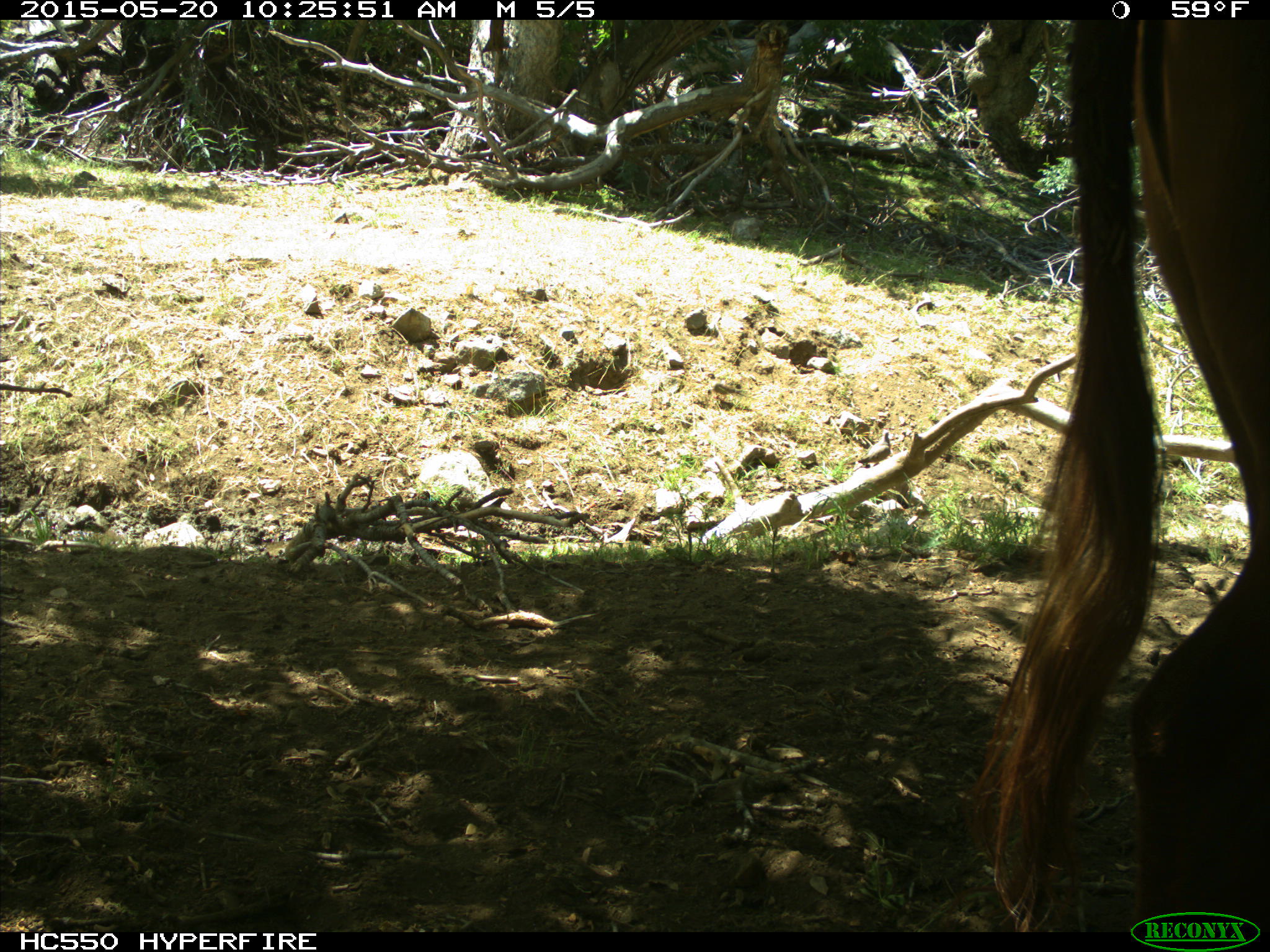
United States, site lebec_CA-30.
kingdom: Animalia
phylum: Chordata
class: Mammalia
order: Artiodactyla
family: Bovidae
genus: Bos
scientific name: Bos taurus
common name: domestic cow